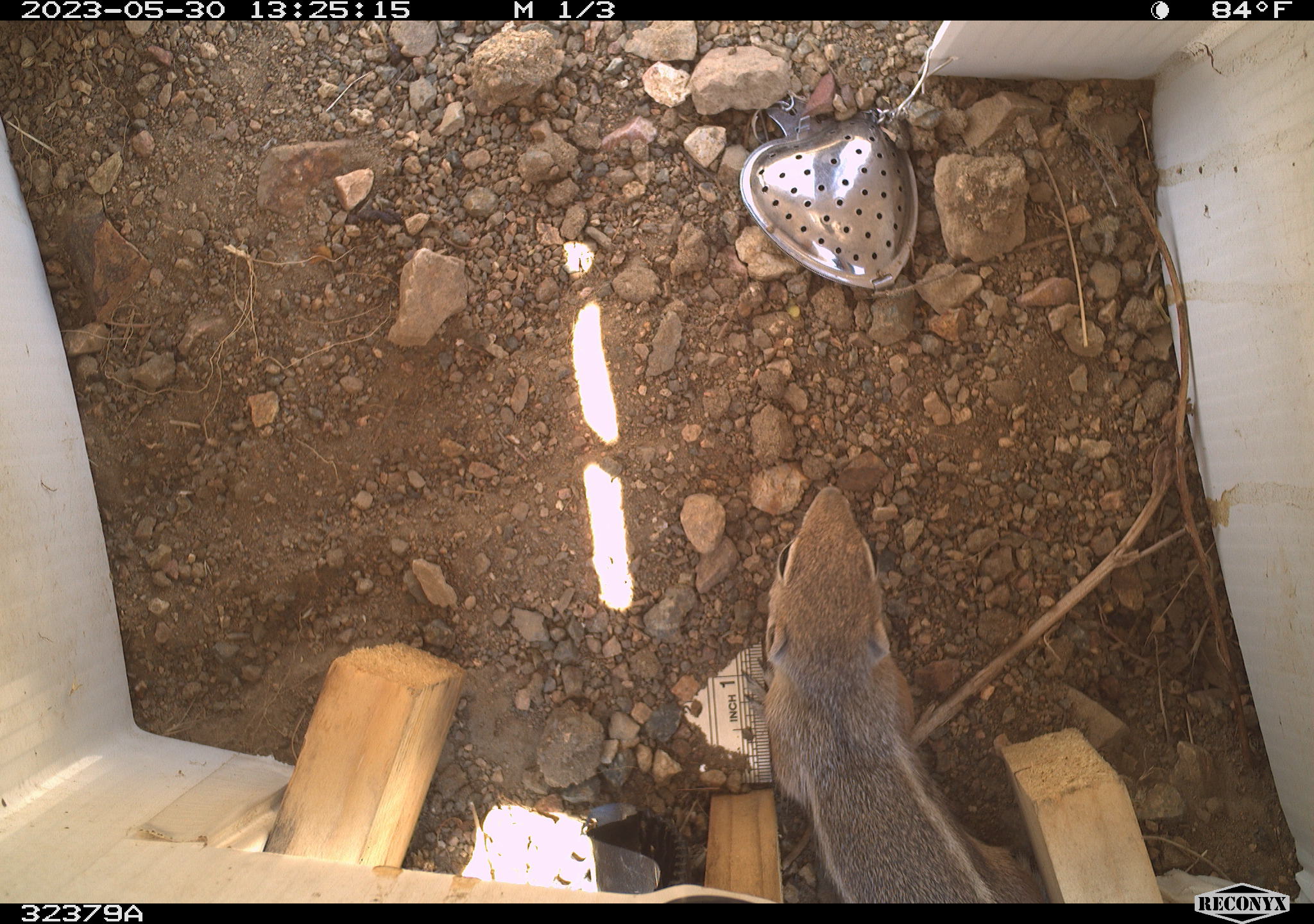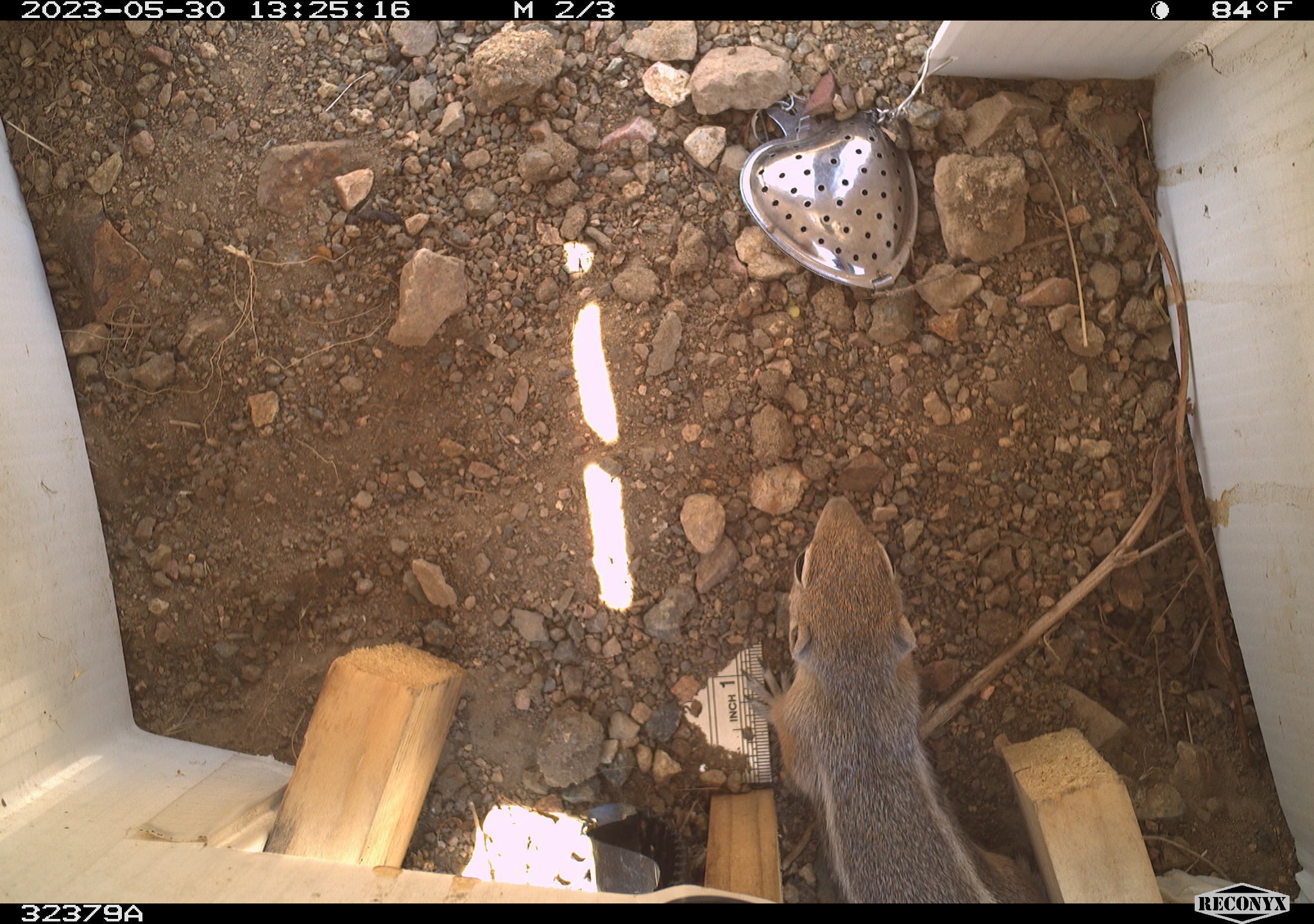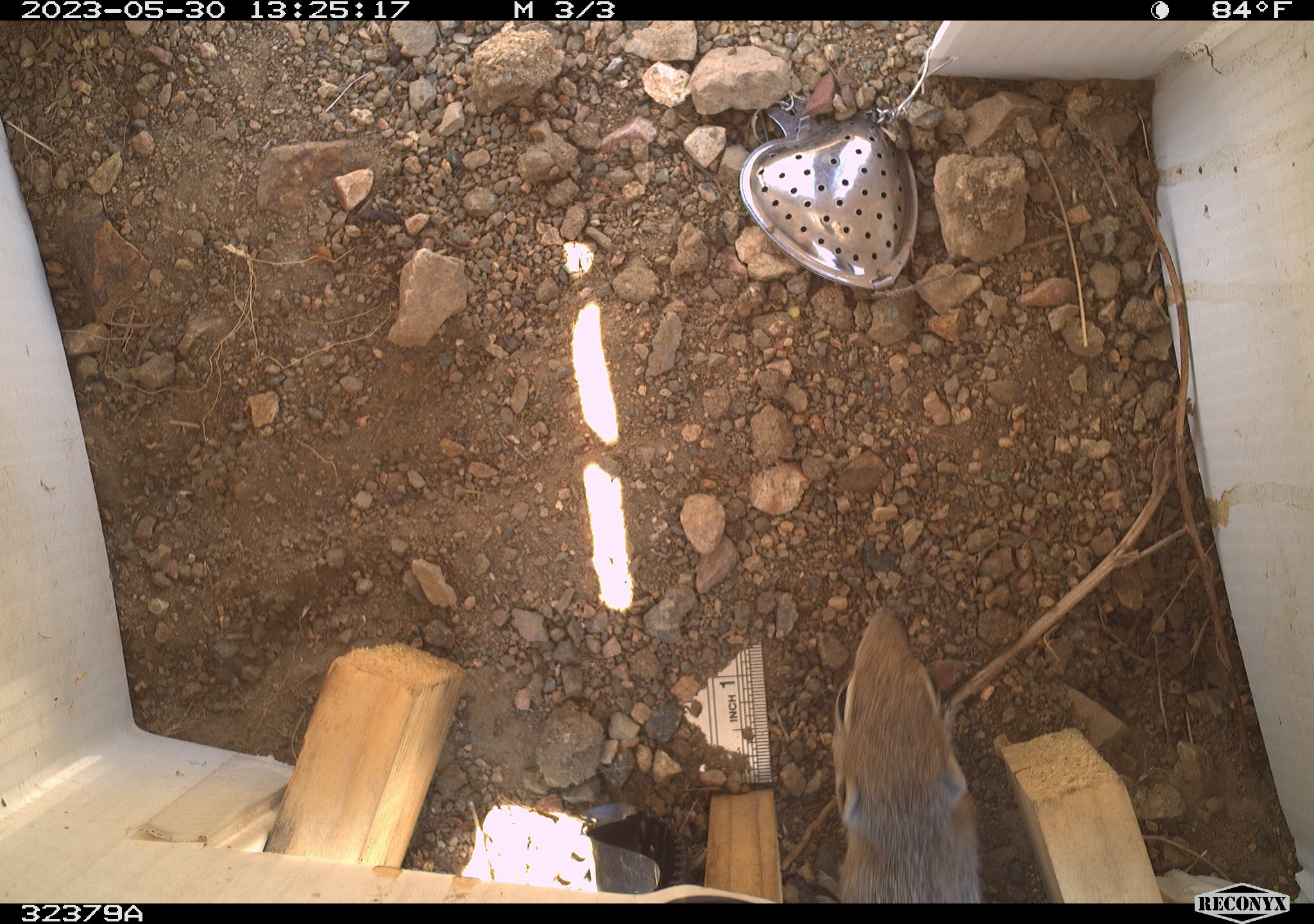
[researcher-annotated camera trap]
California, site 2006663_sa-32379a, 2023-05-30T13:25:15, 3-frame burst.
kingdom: Animalia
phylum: Chordata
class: Mammalia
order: Rodentia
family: Sciuridae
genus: Ammospermophilus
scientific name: Ammospermophilus leucurus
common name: white-tailed antelope squirrel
White-tailed antelope squirrel (Ammospermophilus leucurus).